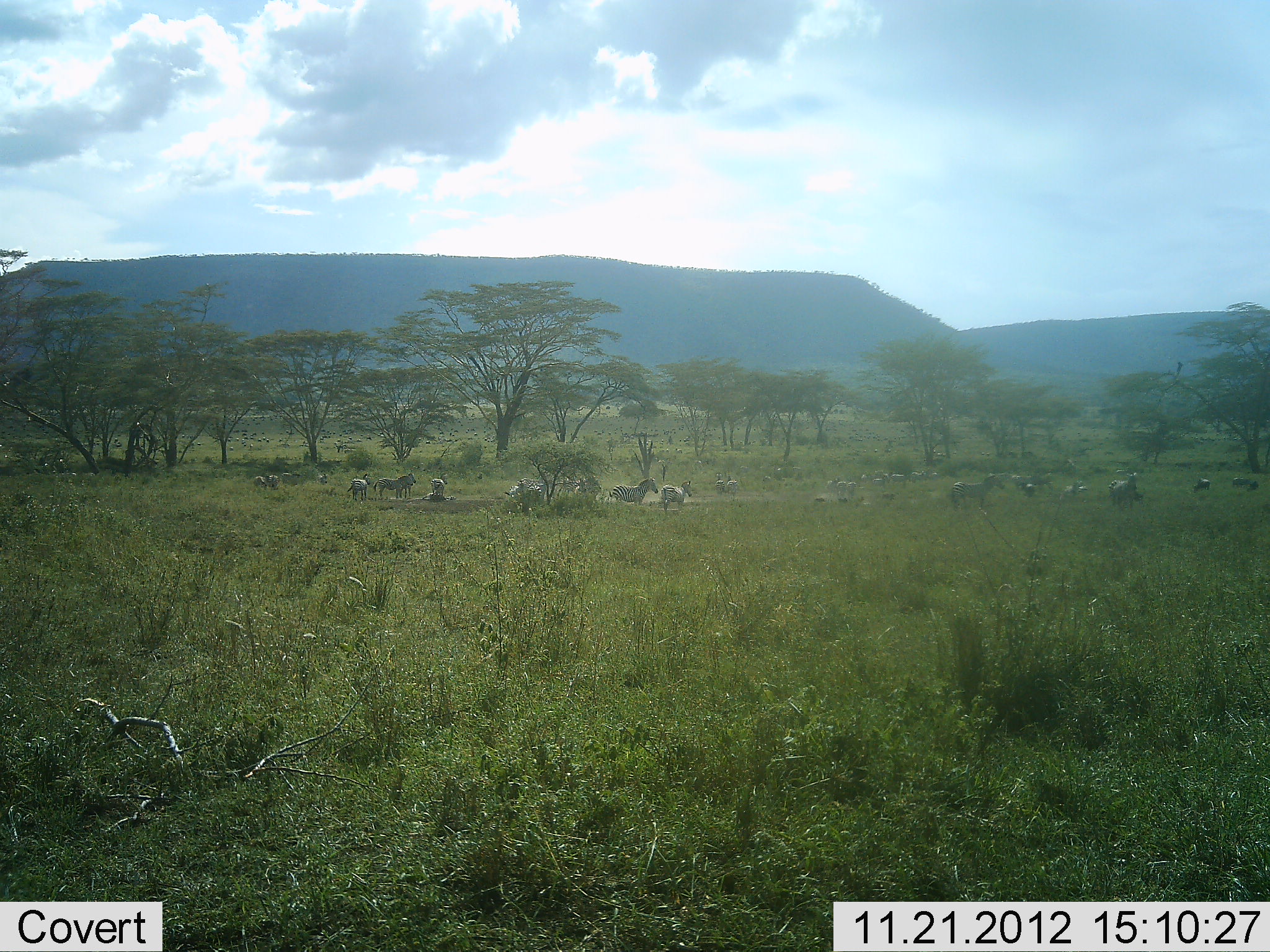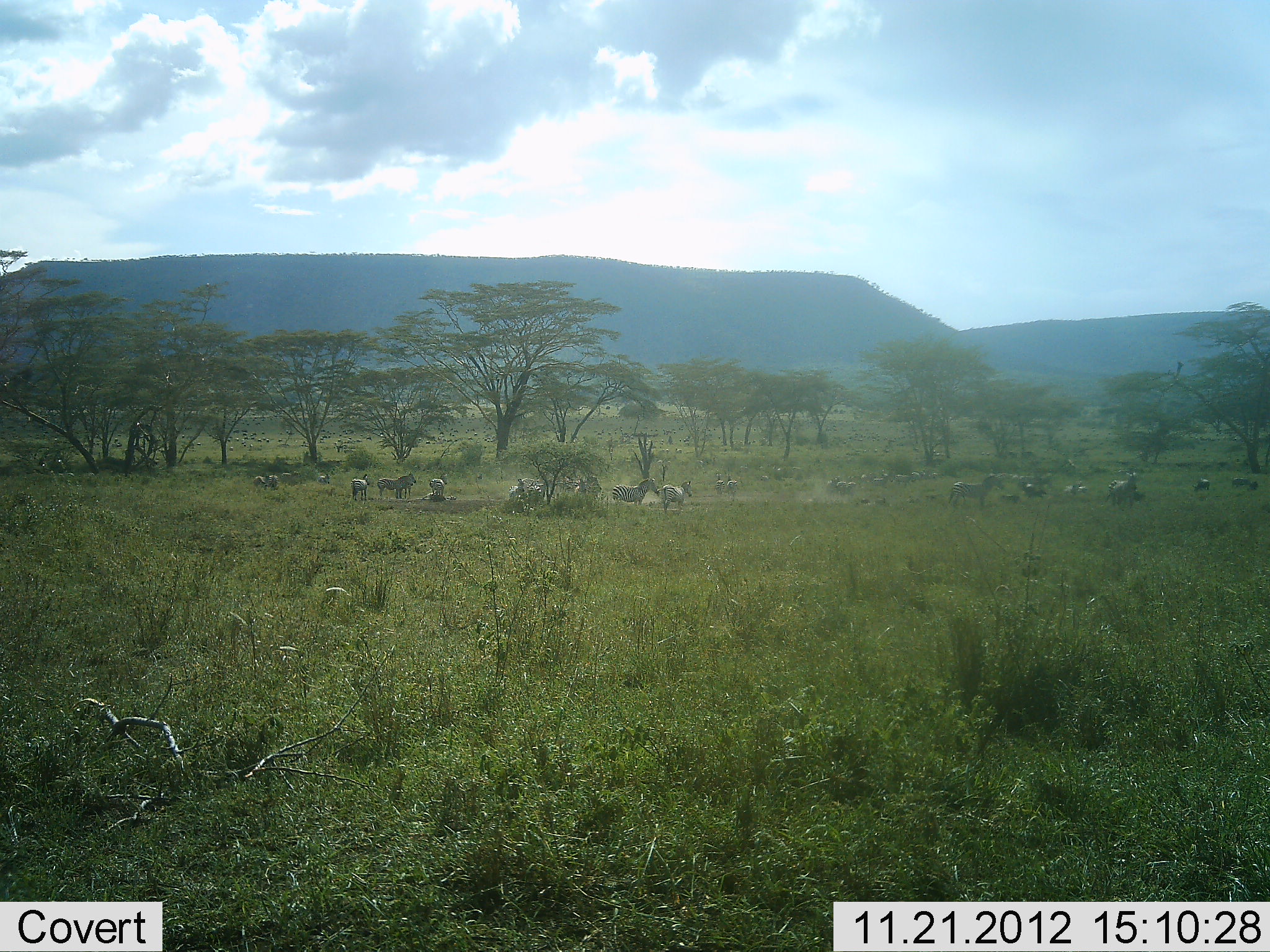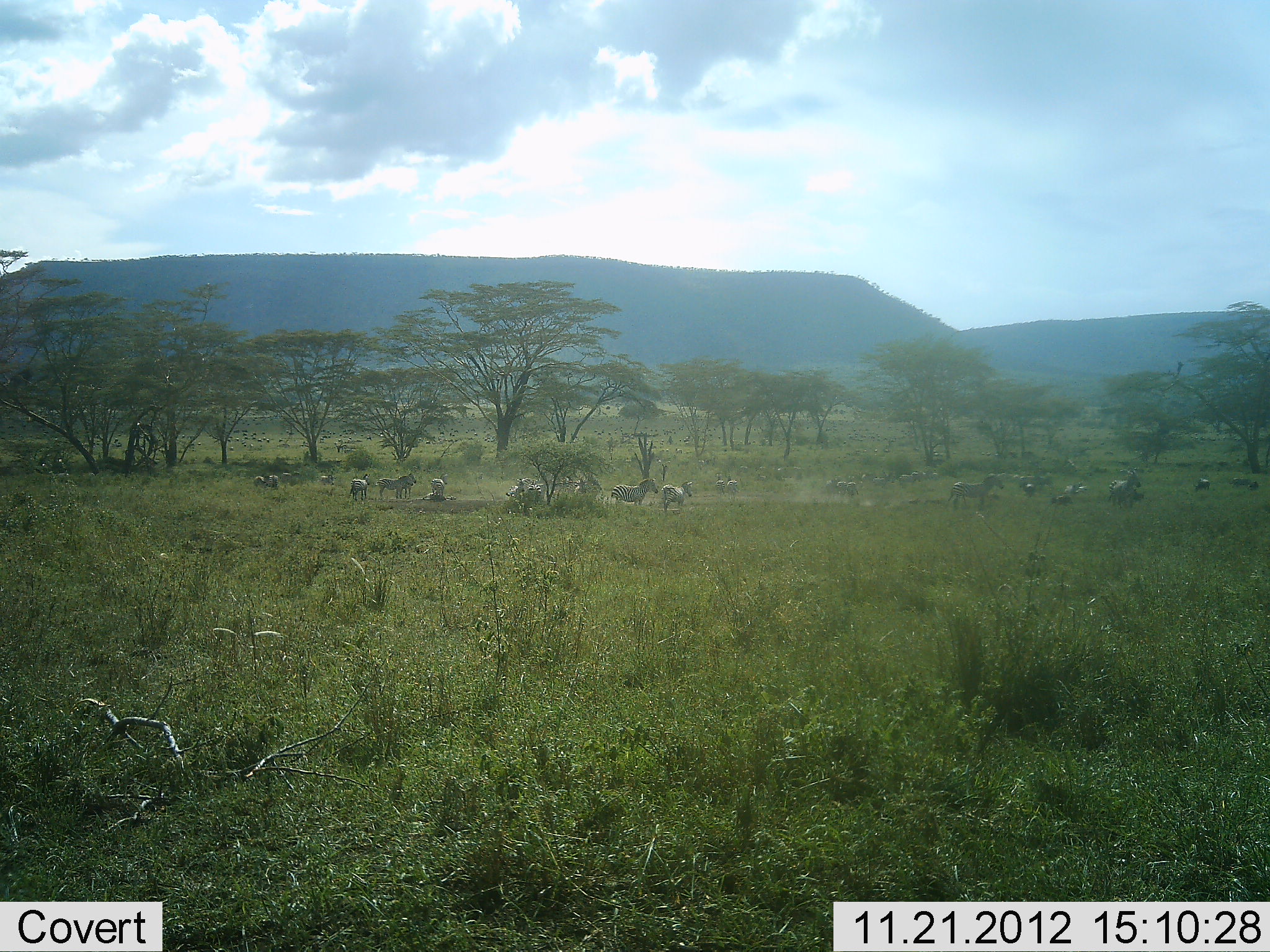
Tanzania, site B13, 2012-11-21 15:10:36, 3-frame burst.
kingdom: Animalia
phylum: Chordata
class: Mammalia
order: Perissodactyla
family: Equidae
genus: Equus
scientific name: Equus quagga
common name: plains zebra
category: zebra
Zebra (plains zebra) (Equus quagga), count 11-50. Behavior (volunteer vote fractions): standing 93%, resting 29%, moving 7%, interacting 7%. Young present (vote fraction): 0%. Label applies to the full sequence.